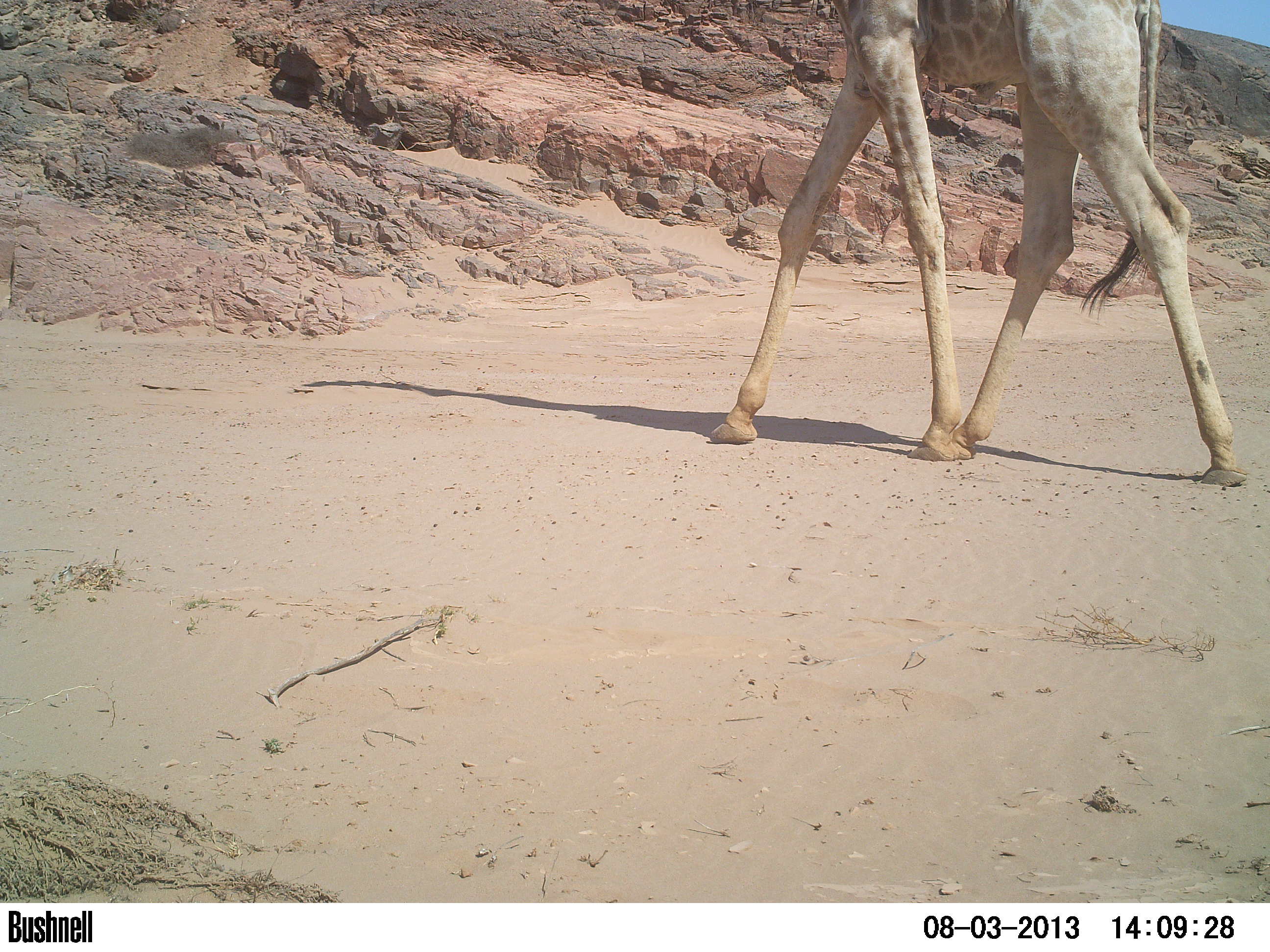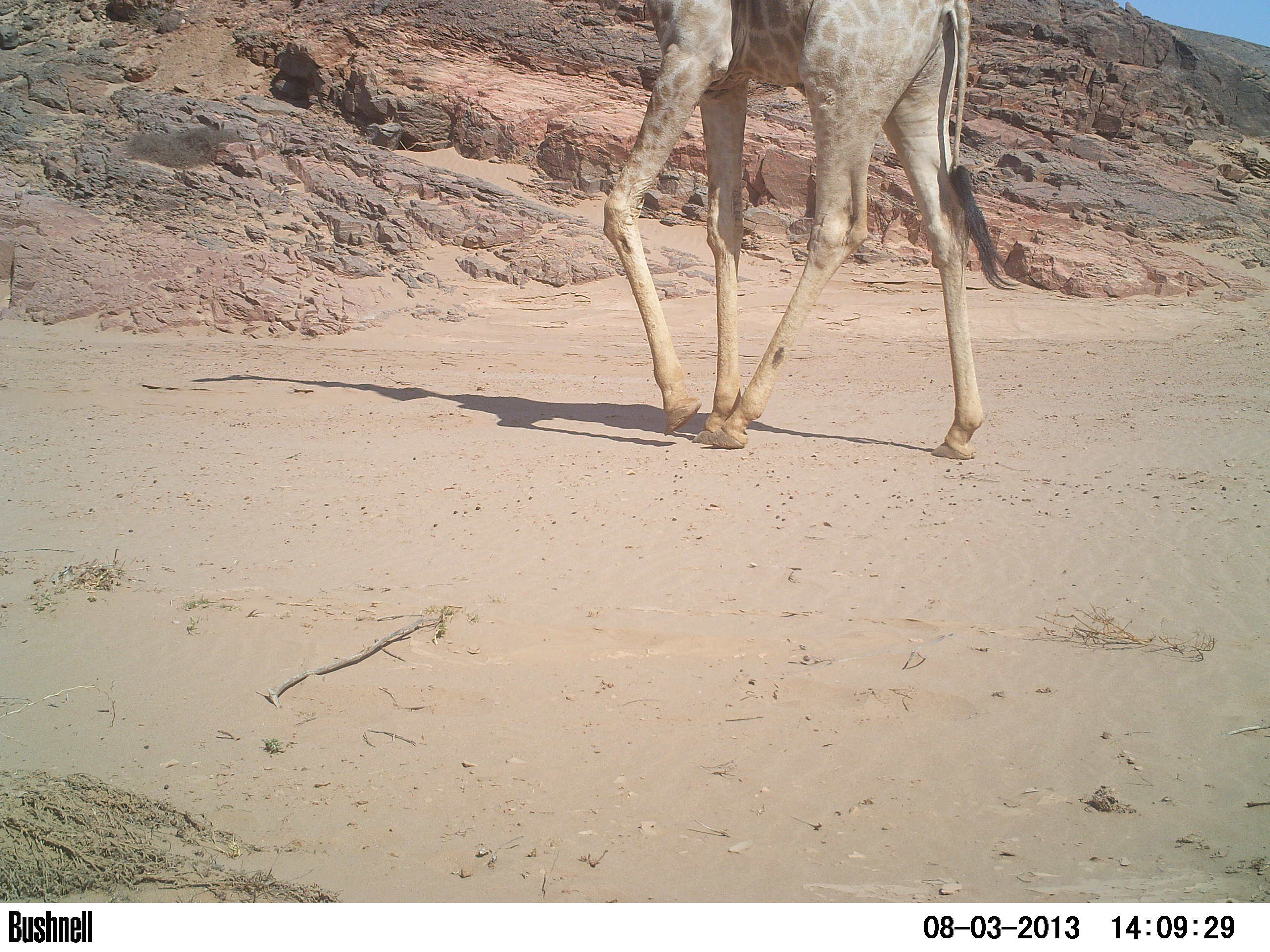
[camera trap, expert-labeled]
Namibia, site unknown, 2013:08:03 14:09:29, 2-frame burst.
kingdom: Animalia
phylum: Chordata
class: Mammalia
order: Artiodactyla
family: Giraffidae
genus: Giraffa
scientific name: Giraffa camelopardalis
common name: giraffe